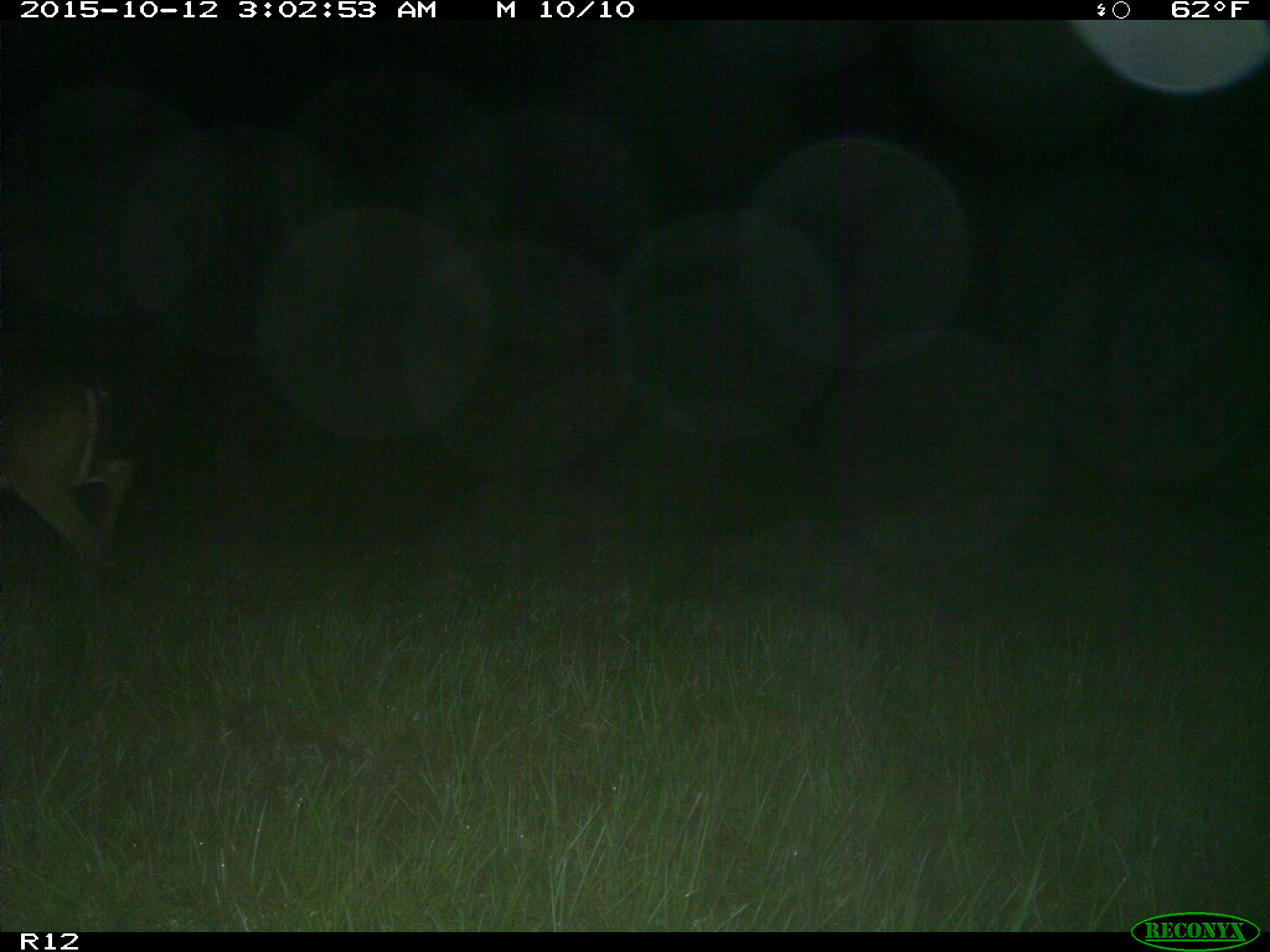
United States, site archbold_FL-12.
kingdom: Animalia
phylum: Chordata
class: Mammalia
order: Artiodactyla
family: Cervidae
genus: Odocoileus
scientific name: Odocoileus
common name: deer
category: unidentified deer